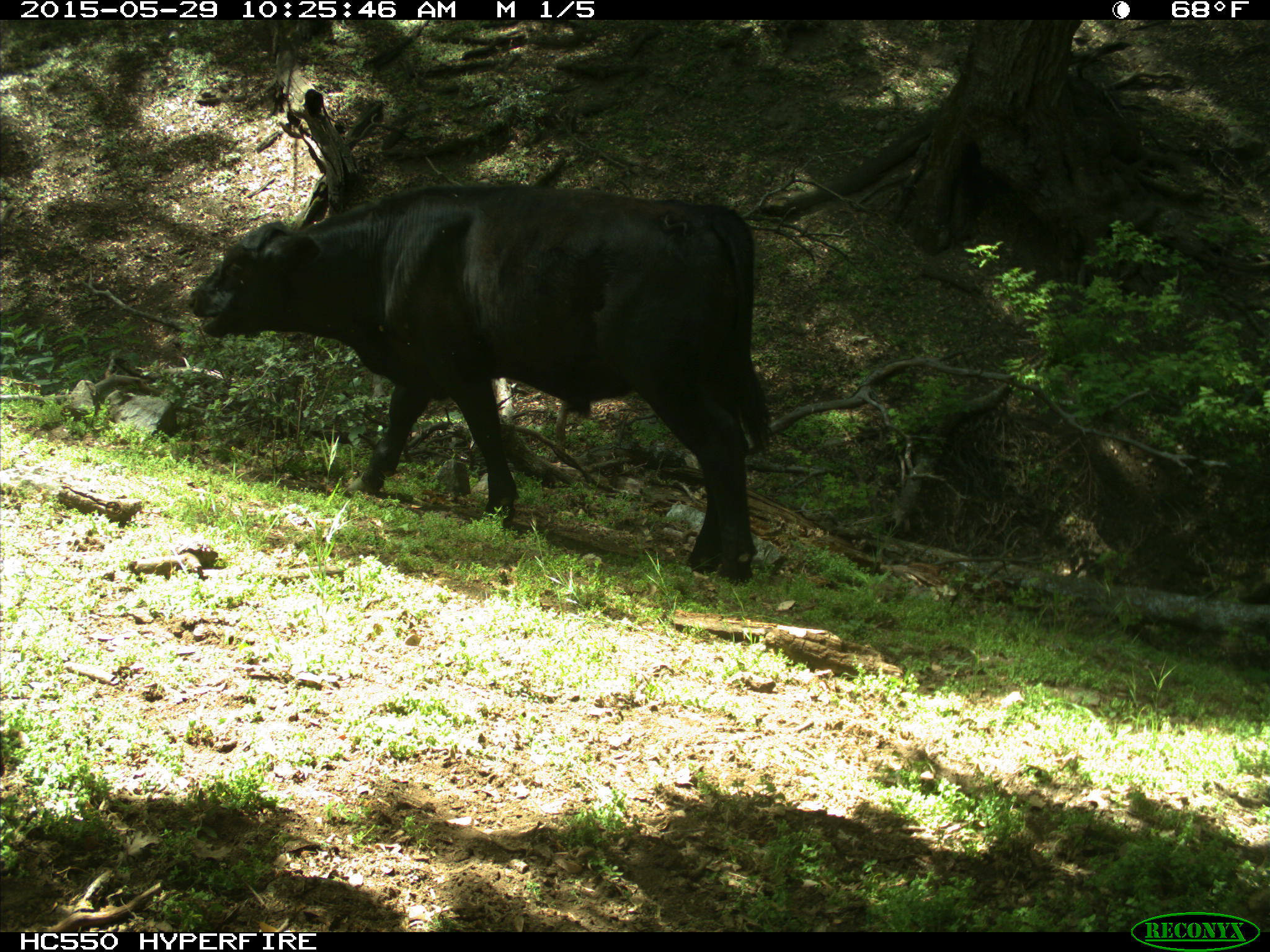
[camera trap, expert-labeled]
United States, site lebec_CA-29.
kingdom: Animalia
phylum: Chordata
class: Mammalia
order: Artiodactyla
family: Bovidae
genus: Bos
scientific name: Bos taurus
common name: domestic cow